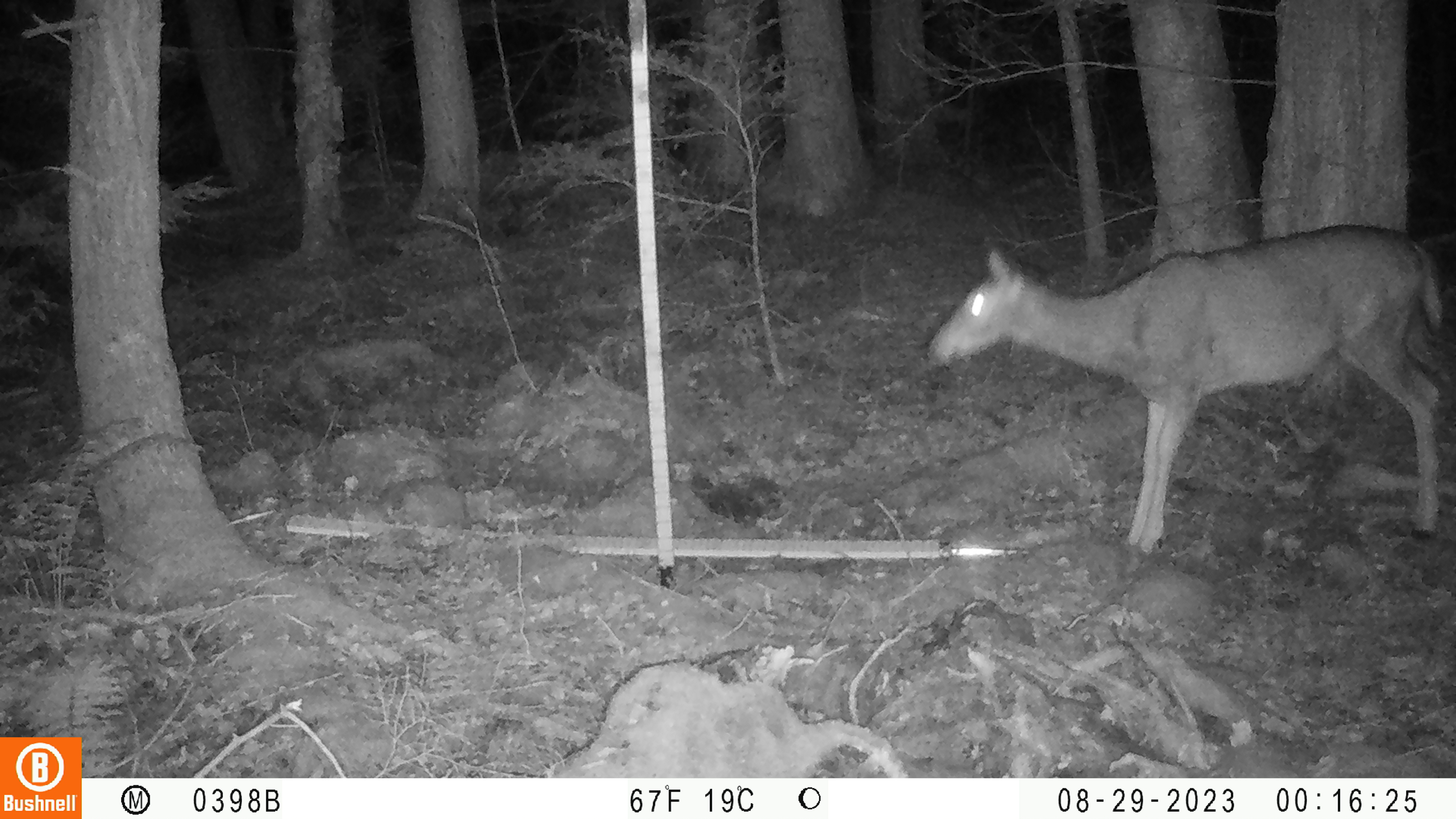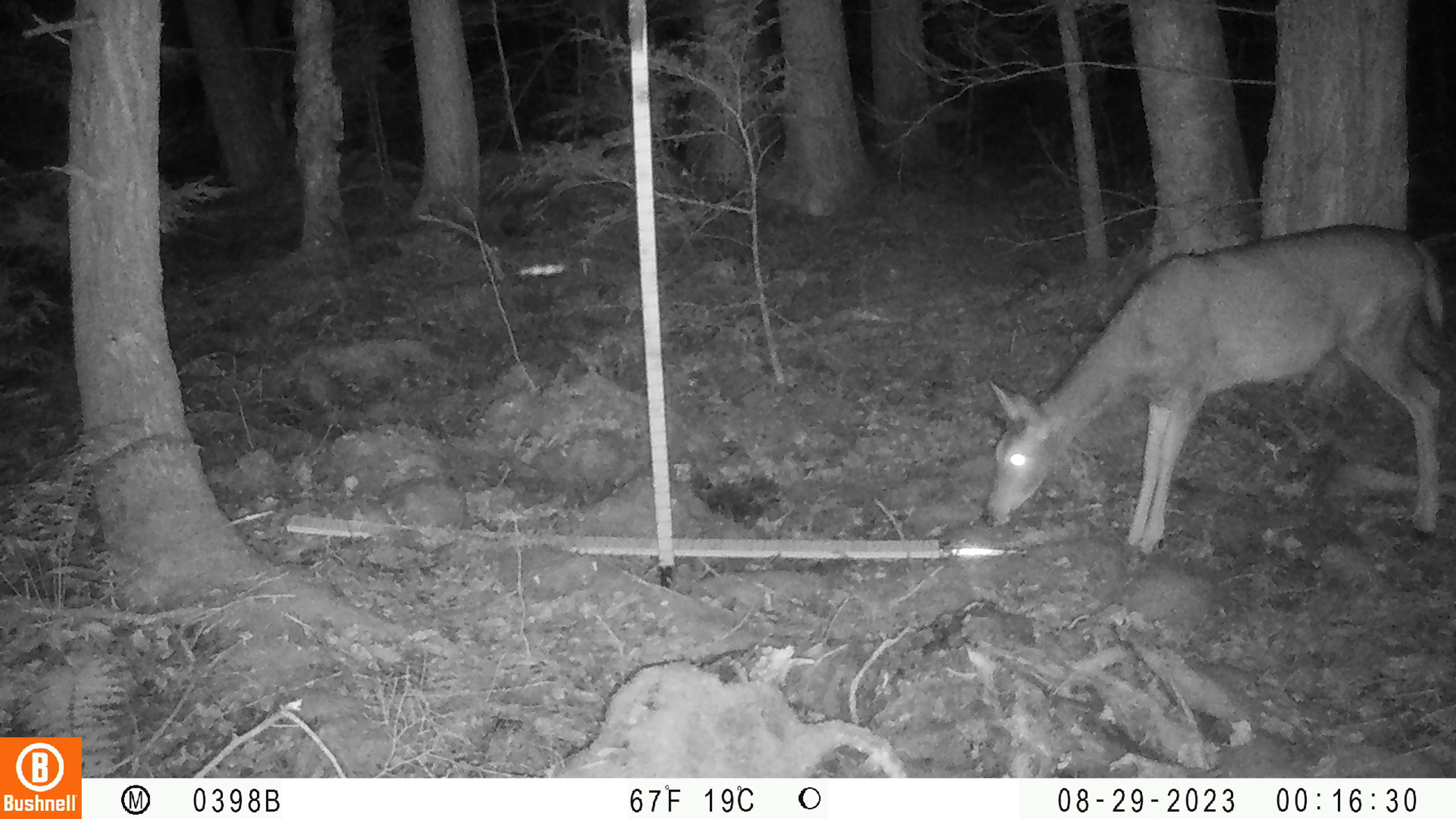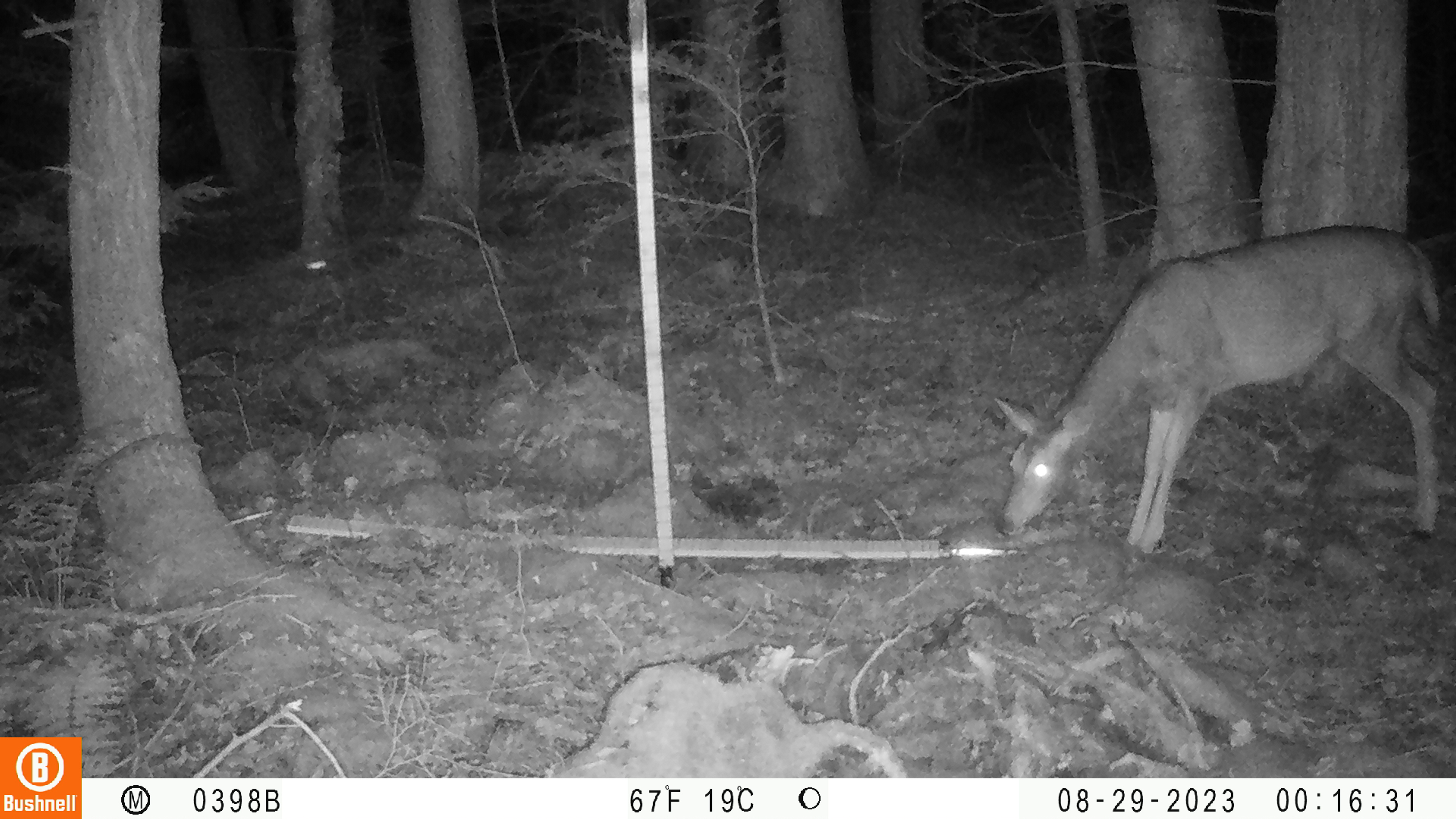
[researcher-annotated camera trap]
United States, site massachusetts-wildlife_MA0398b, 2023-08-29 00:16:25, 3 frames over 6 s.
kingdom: Animalia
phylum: Chordata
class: Mammalia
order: Artiodactyla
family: Cervidae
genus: Odocoileus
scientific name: Odocoileus virginianus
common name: white-tailed deer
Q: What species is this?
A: White-tailed deer (Odocoileus virginianus).